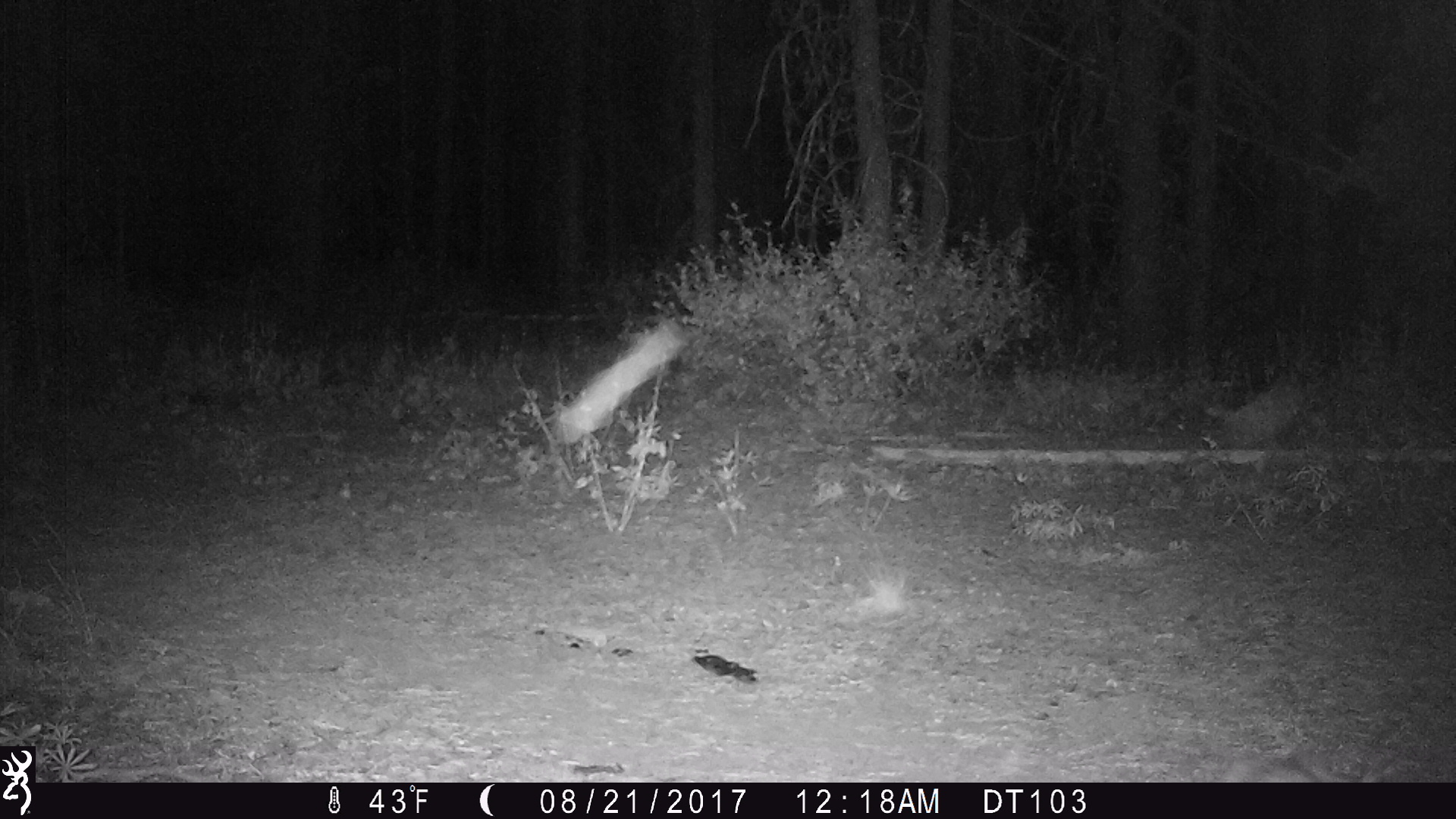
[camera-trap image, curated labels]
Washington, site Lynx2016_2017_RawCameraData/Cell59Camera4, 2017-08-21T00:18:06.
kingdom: Animalia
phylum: Chordata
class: Mammalia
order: Lagomorpha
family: Leporidae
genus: Lepus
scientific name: Lepus americanus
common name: snowshoe hare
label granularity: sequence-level